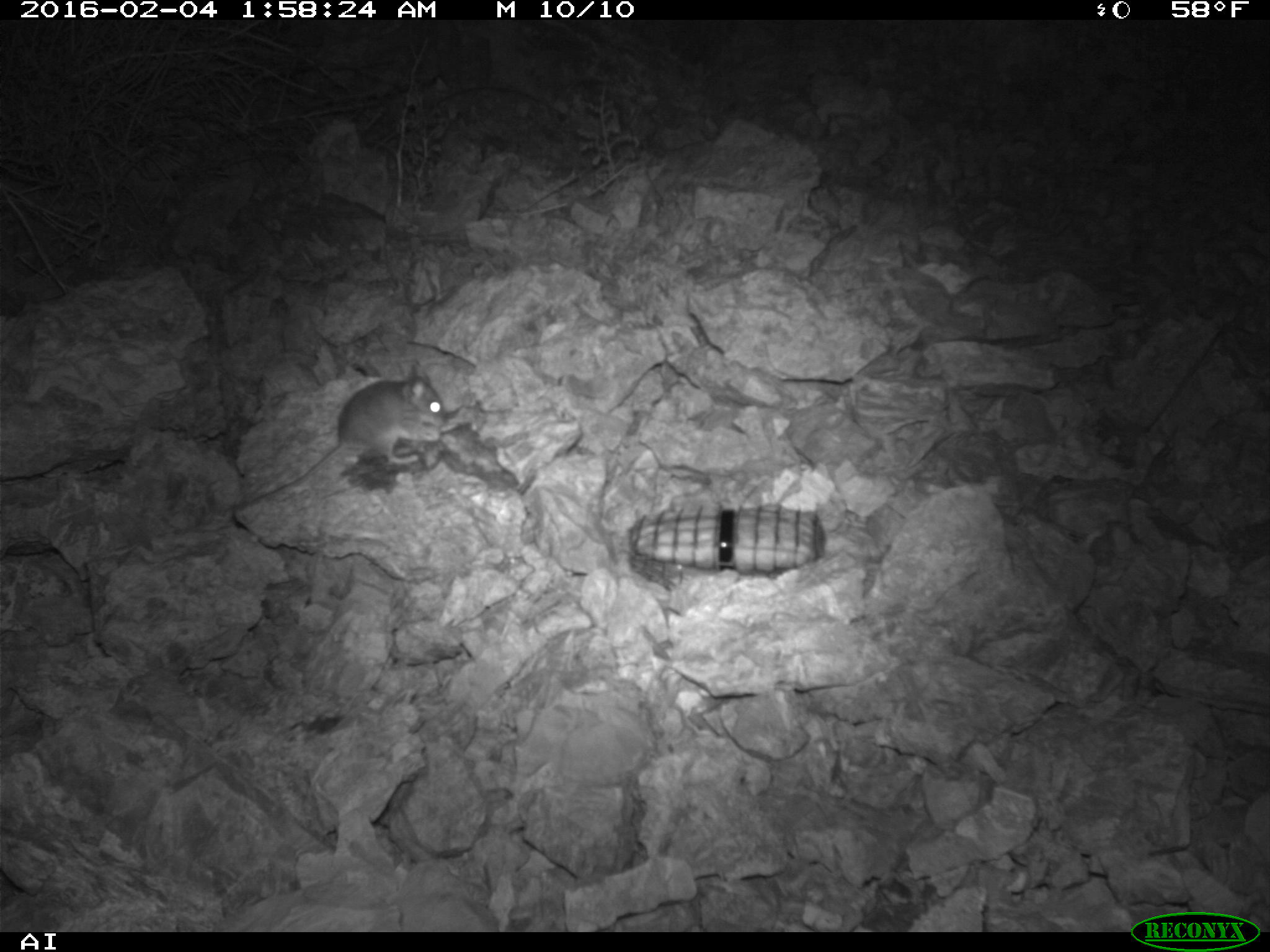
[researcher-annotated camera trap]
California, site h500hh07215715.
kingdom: Animalia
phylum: Chordata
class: Mammalia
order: Rodentia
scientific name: Rodentia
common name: rodent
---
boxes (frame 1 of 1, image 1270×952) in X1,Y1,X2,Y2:
rodent: 230,363,446,512